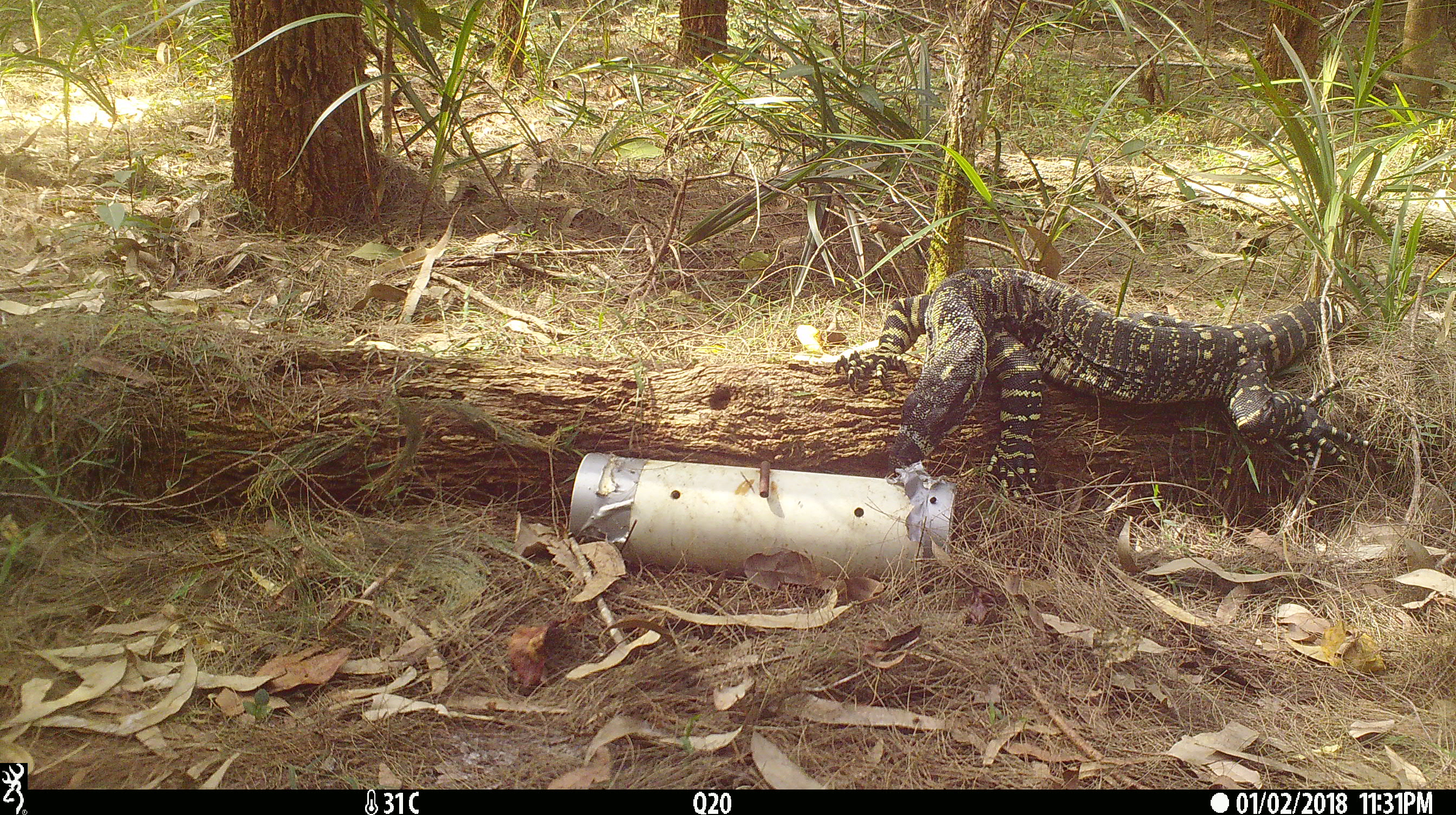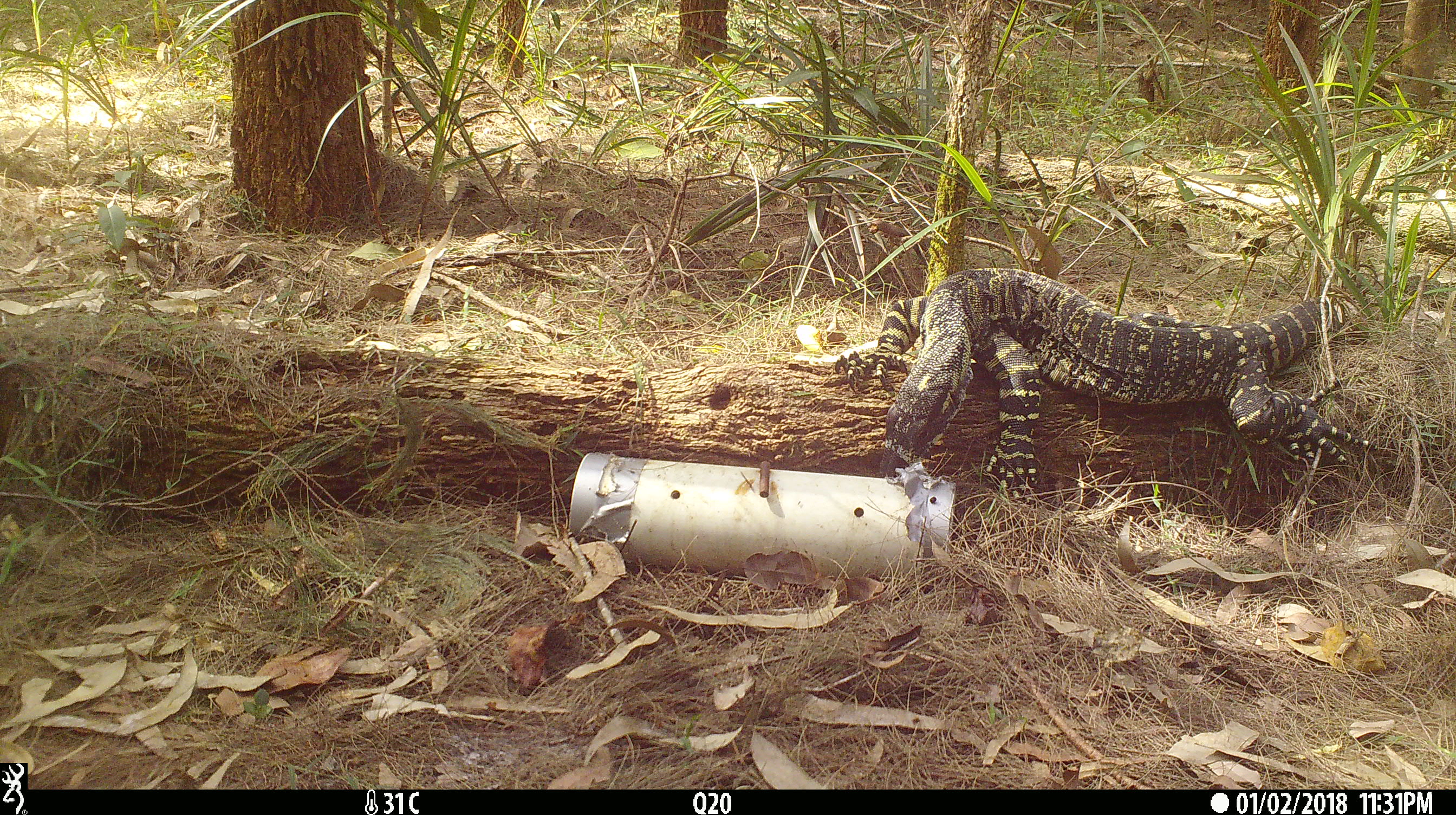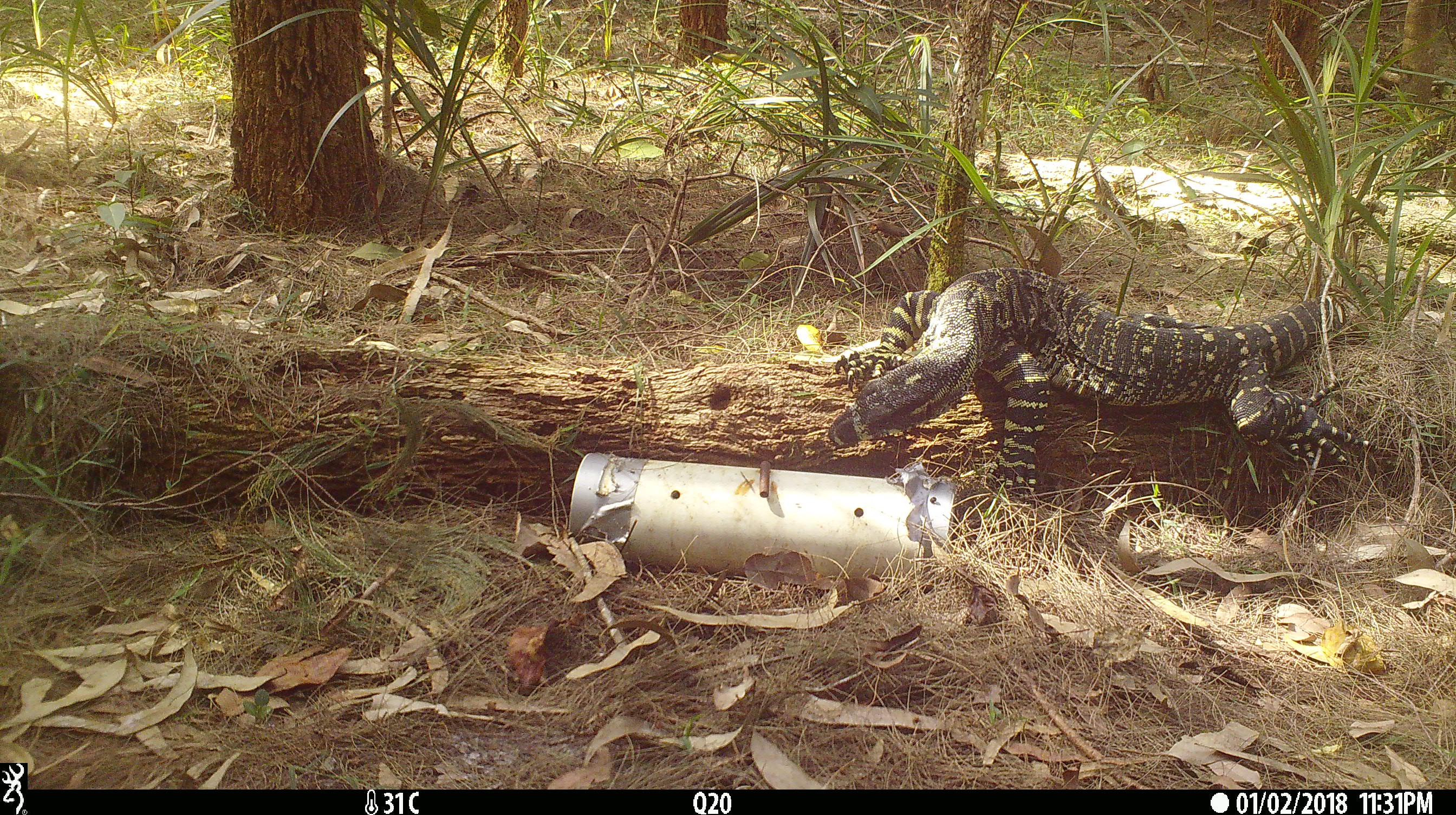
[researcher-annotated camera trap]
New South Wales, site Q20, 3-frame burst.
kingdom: Animalia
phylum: Chordata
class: Reptilia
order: Squamata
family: Varanidae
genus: Varanus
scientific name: Varanus varius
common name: lace monitor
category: goanna